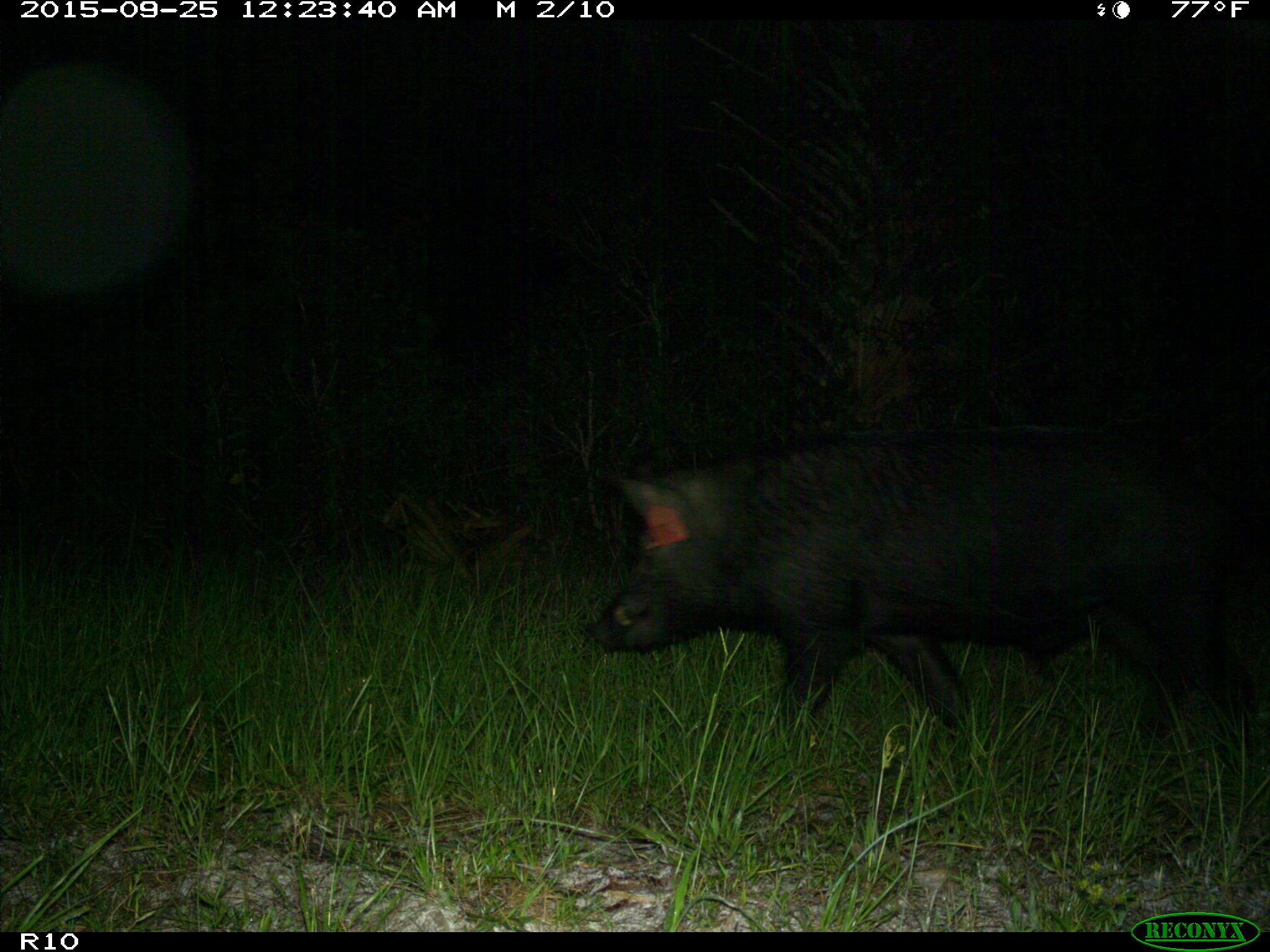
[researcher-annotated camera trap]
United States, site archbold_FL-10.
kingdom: Animalia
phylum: Chordata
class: Mammalia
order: Artiodactyla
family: Suidae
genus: Sus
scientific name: Sus scrofa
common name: wild boar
Sus scrofa (wild boar).